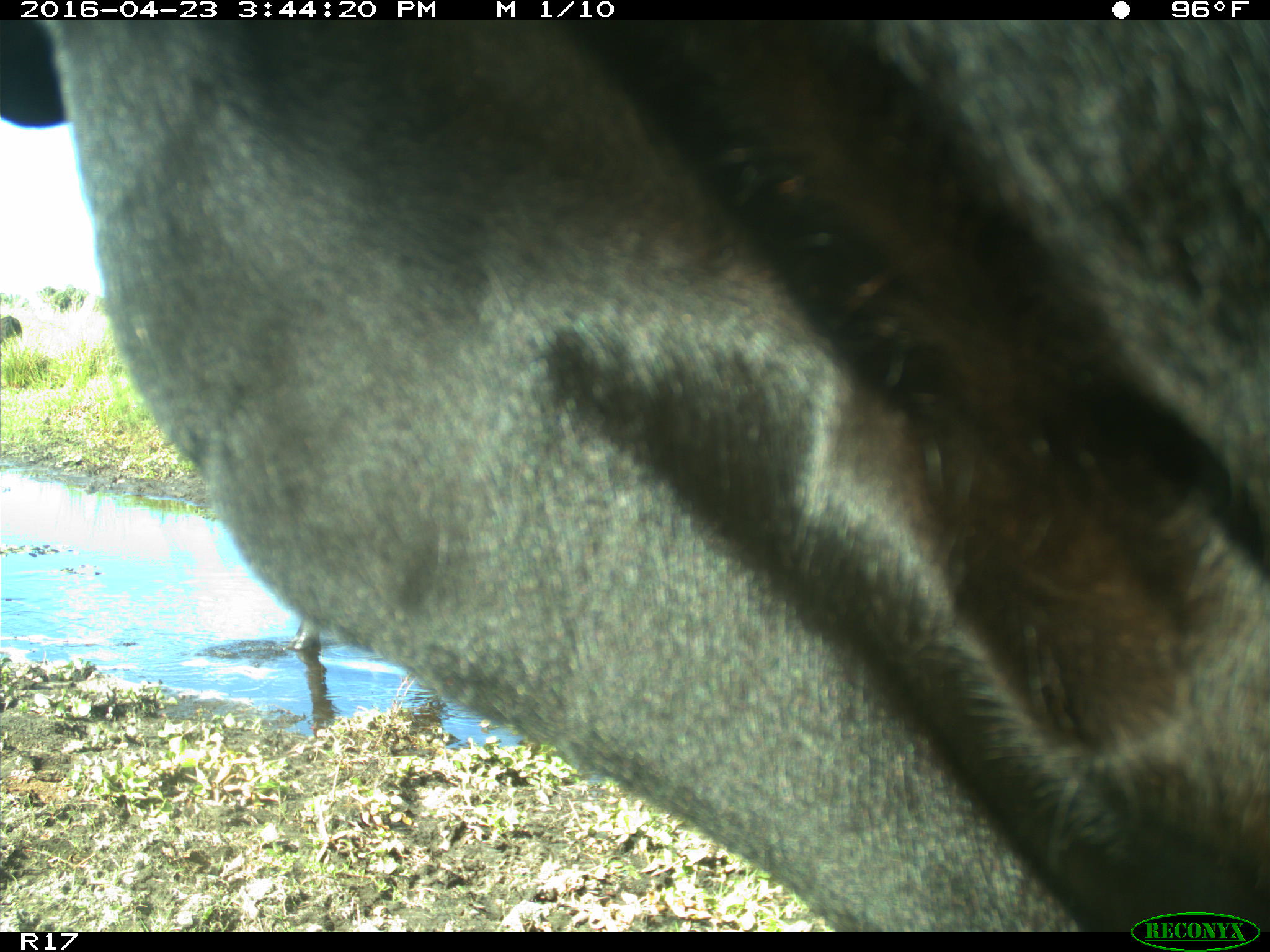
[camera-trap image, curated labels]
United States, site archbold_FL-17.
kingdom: Animalia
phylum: Chordata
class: Mammalia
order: Artiodactyla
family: Bovidae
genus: Bos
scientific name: Bos taurus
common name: domestic cow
Bos taurus (domestic cow).